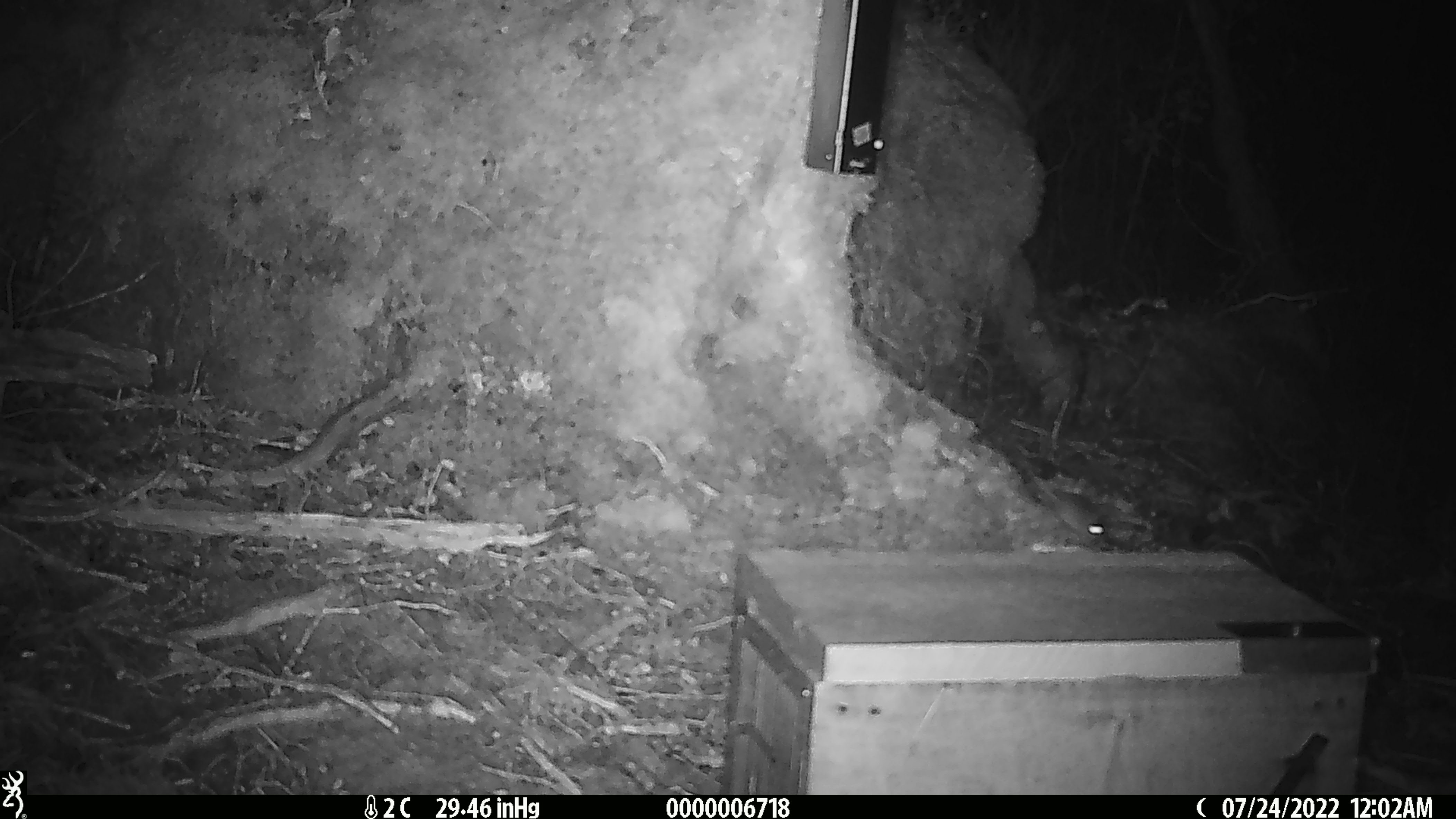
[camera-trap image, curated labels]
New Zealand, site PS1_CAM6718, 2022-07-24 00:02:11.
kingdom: Animalia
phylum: Chordata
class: Mammalia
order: Rodentia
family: Muridae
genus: Mus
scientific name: Mus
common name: mouse